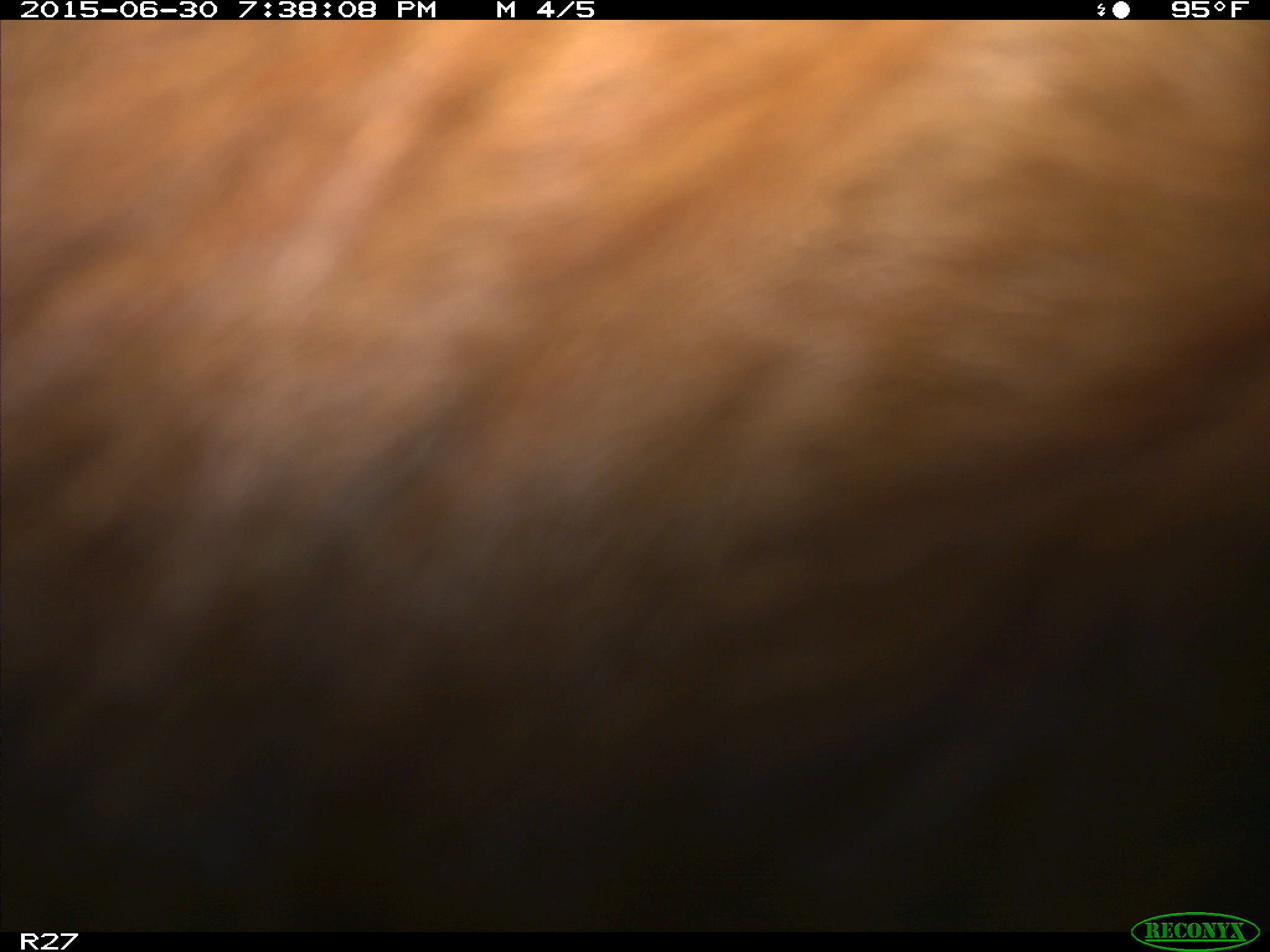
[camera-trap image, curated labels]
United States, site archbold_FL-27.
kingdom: Animalia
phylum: Chordata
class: Mammalia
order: Artiodactyla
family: Bovidae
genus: Bos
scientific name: Bos taurus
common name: domestic cow